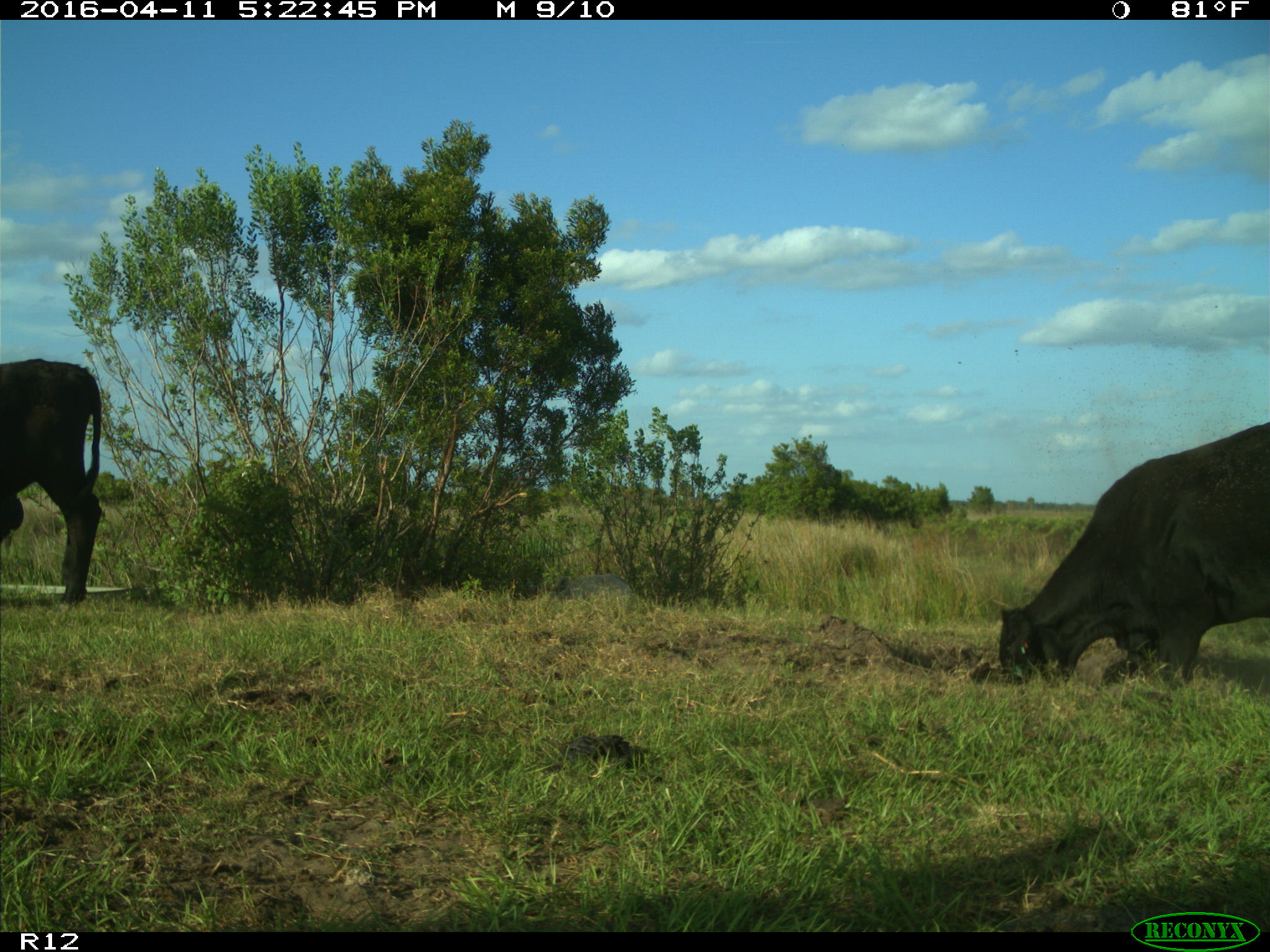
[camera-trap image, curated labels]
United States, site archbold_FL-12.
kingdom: Animalia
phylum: Chordata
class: Mammalia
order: Artiodactyla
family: Bovidae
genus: Bos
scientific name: Bos taurus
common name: domestic cow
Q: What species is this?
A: Bos taurus (domestic cow).